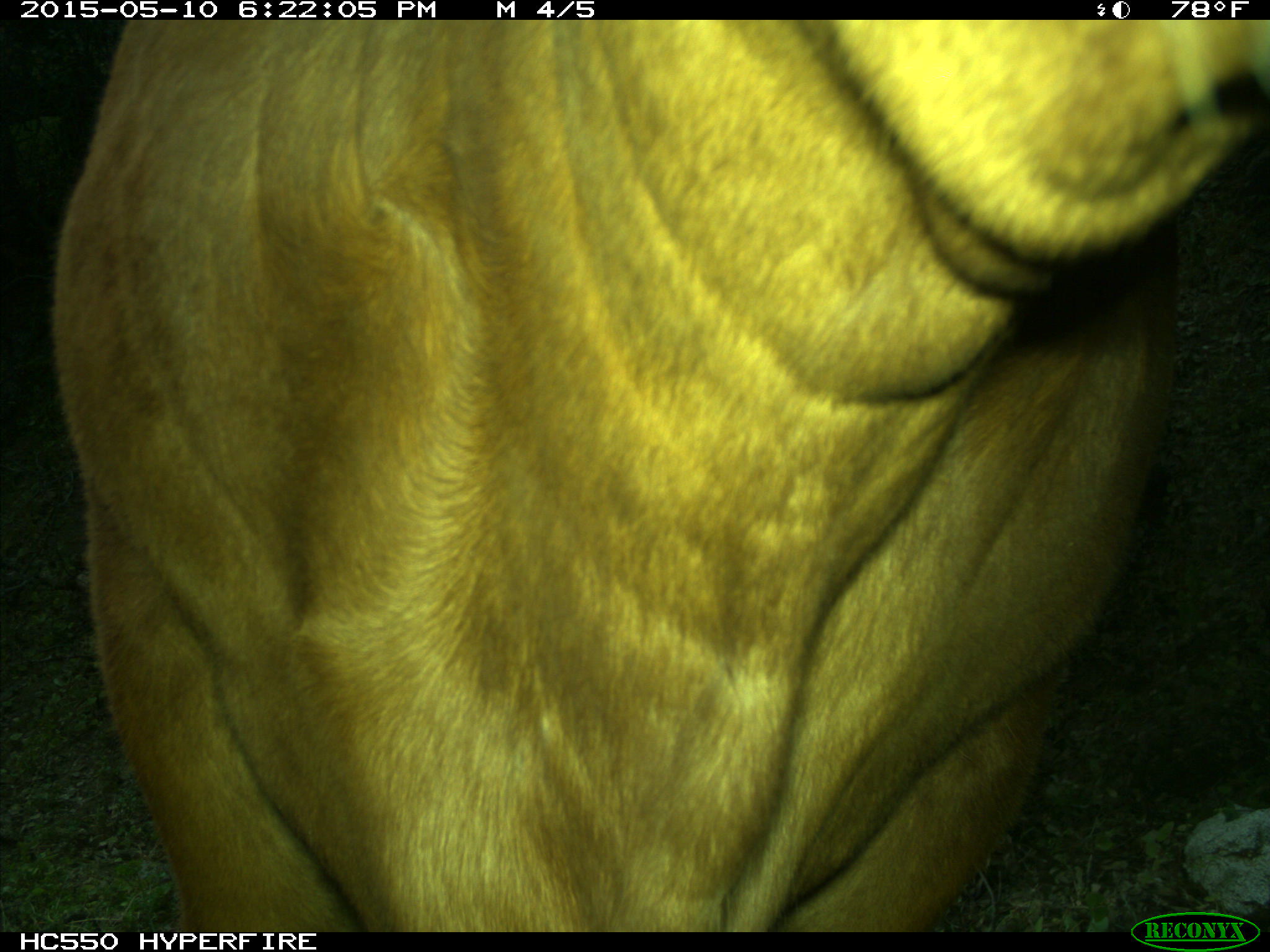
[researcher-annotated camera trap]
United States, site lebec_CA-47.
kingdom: Animalia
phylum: Chordata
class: Mammalia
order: Artiodactyla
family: Bovidae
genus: Bos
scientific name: Bos taurus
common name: domestic cow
Bos taurus (domestic cow).